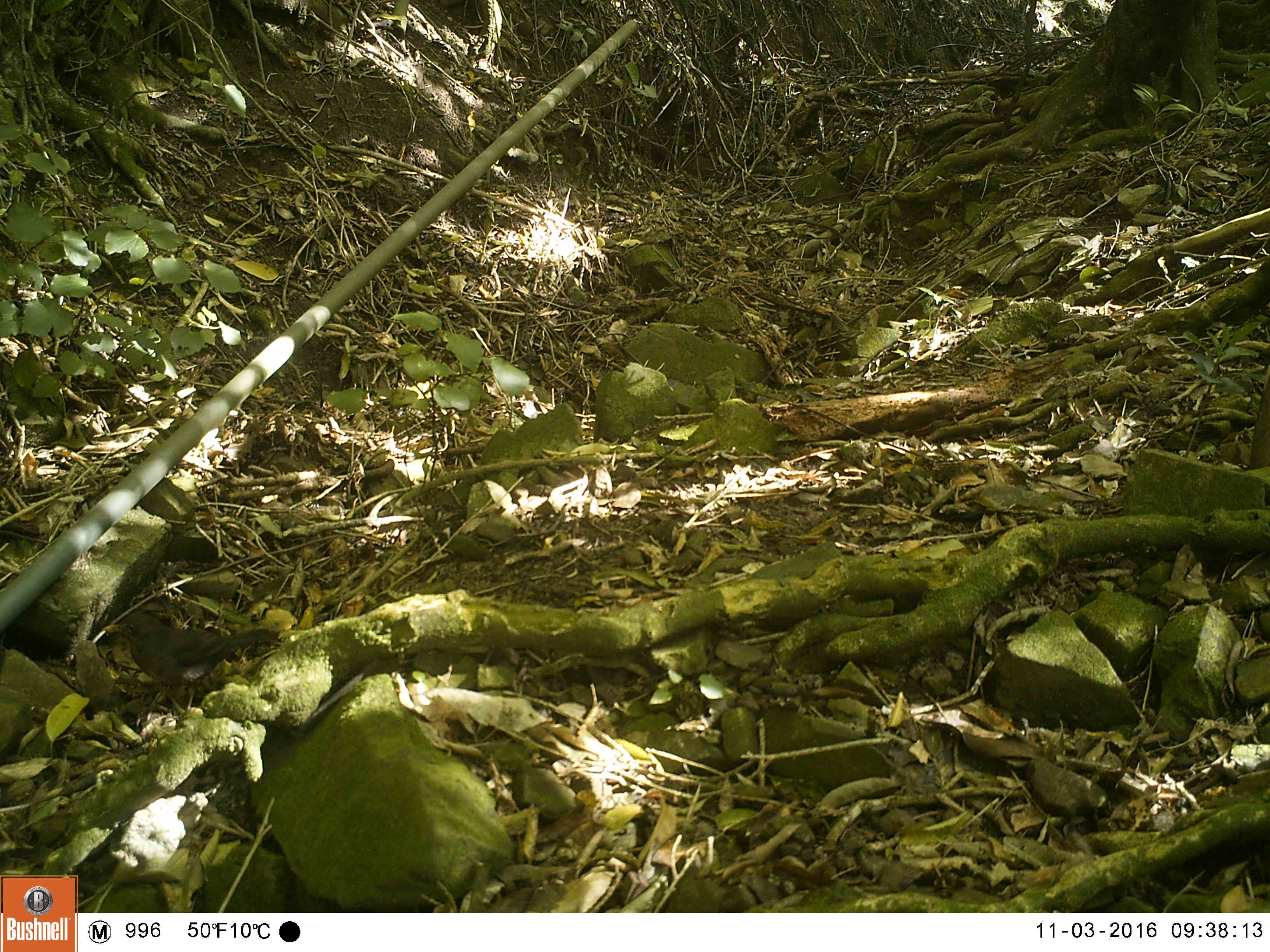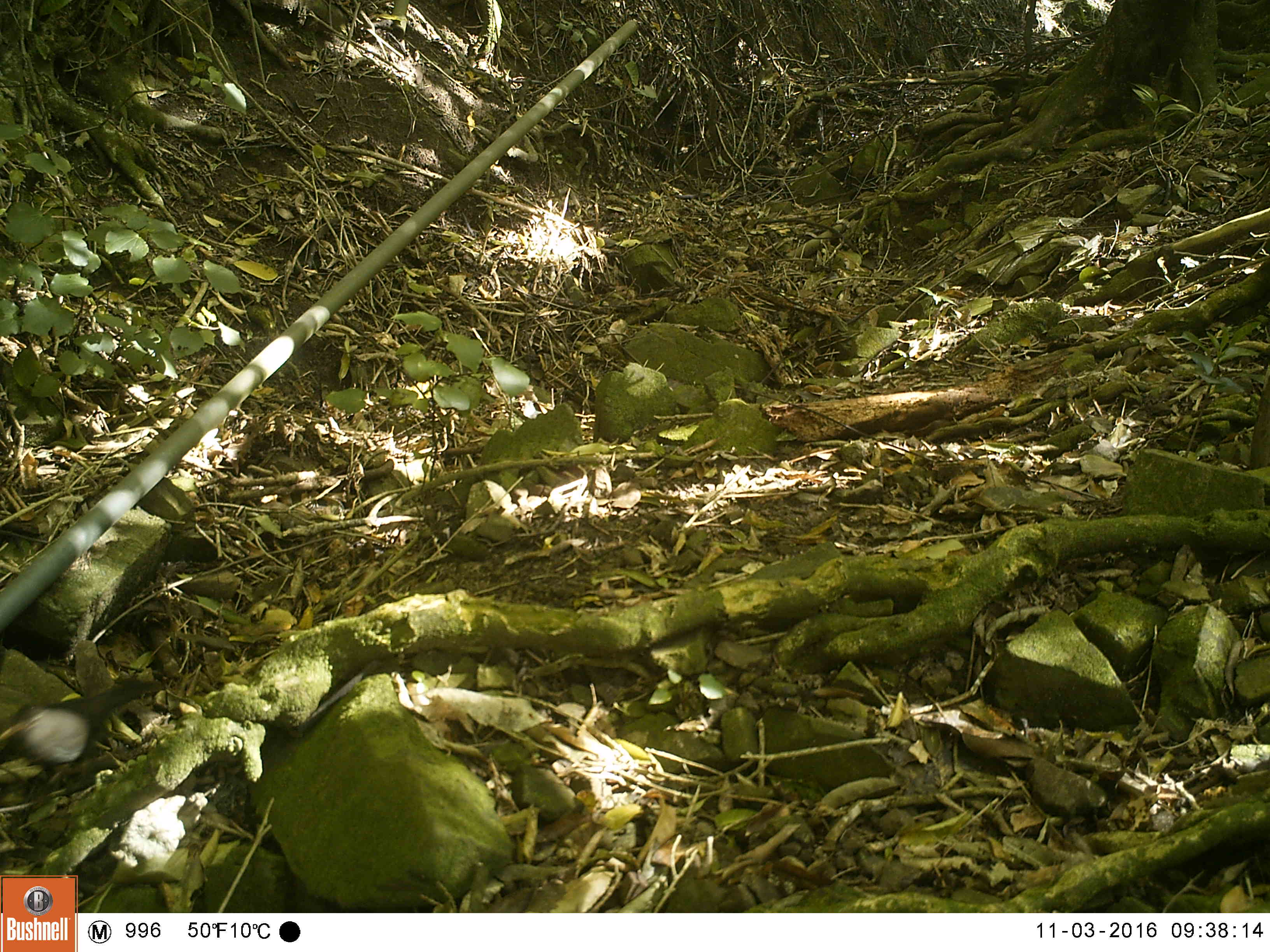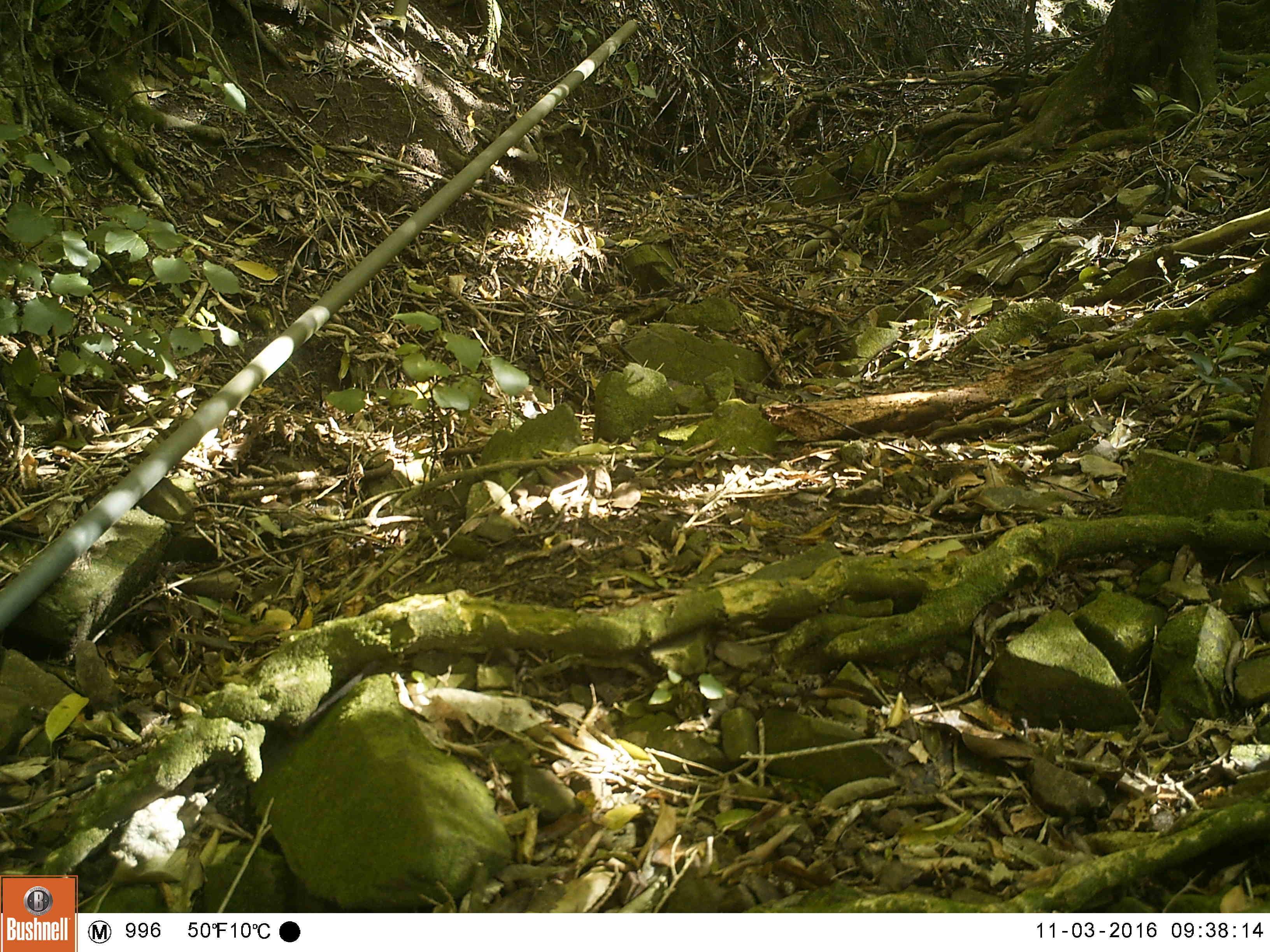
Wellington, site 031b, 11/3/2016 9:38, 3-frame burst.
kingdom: Animalia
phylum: Chordata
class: Aves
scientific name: Aves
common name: bird